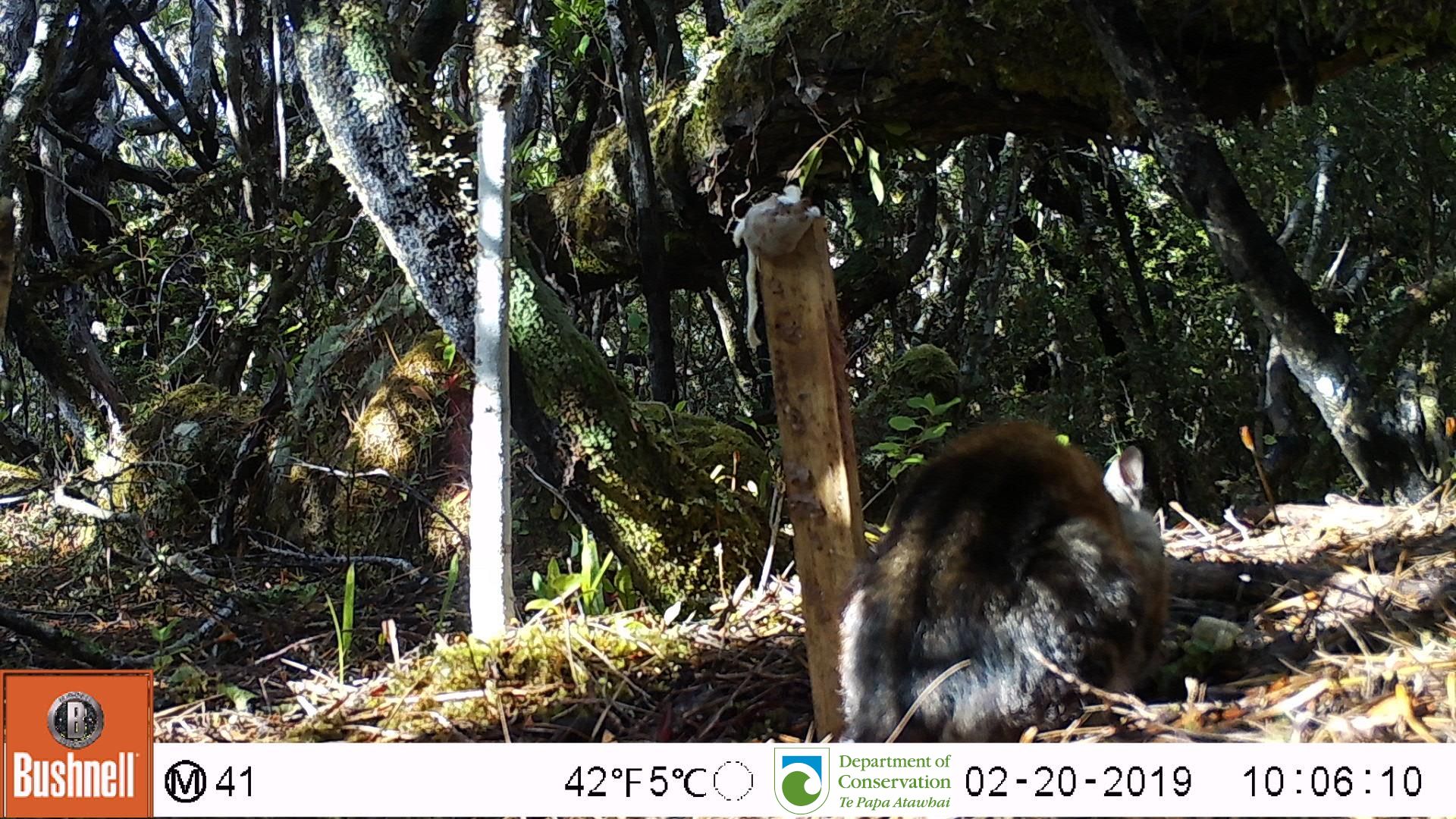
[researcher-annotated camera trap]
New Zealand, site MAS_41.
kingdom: Animalia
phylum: Chordata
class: Mammalia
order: Carnivora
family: Felidae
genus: Felis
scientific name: Felis catus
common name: domestic cat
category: cat